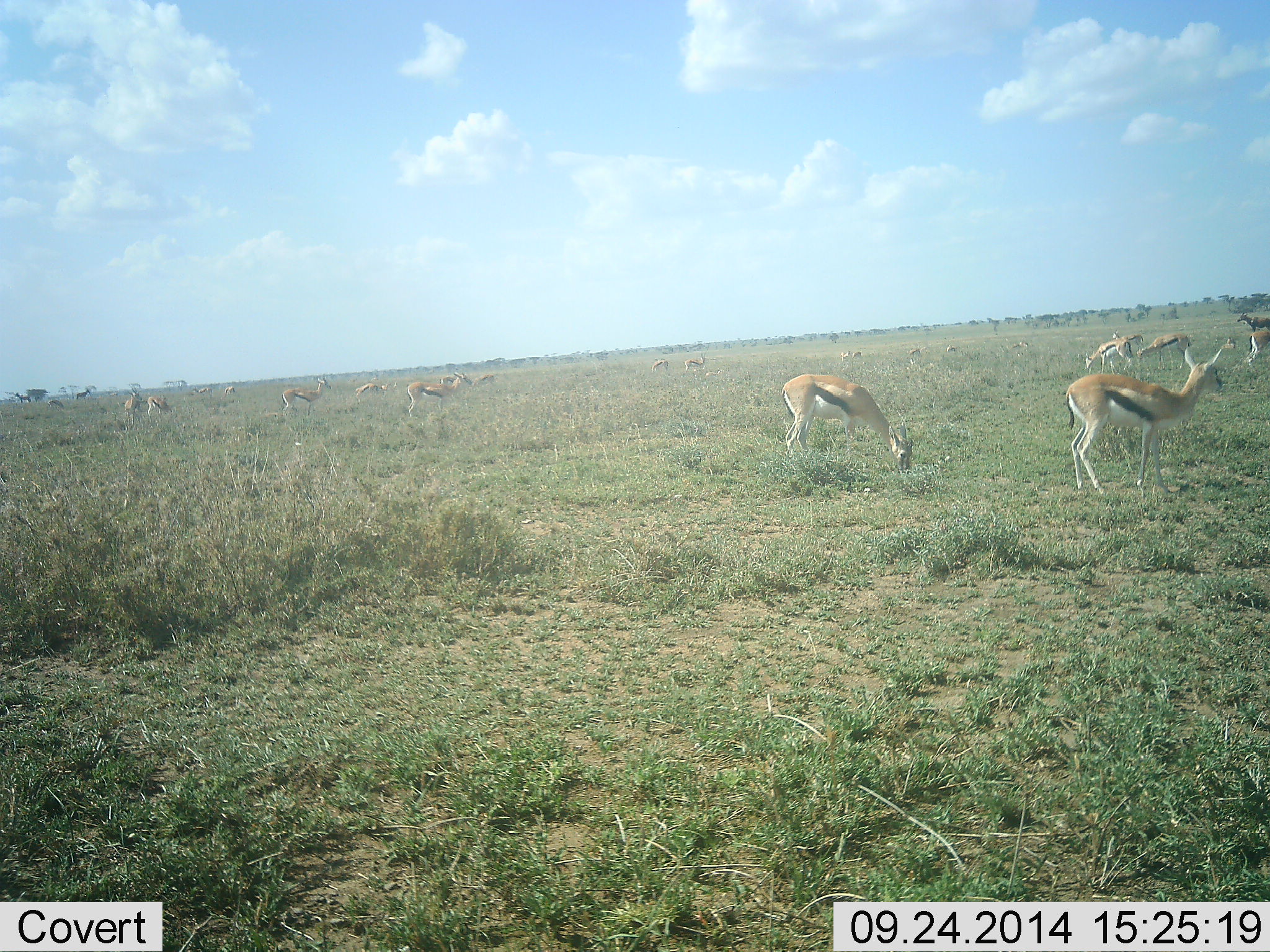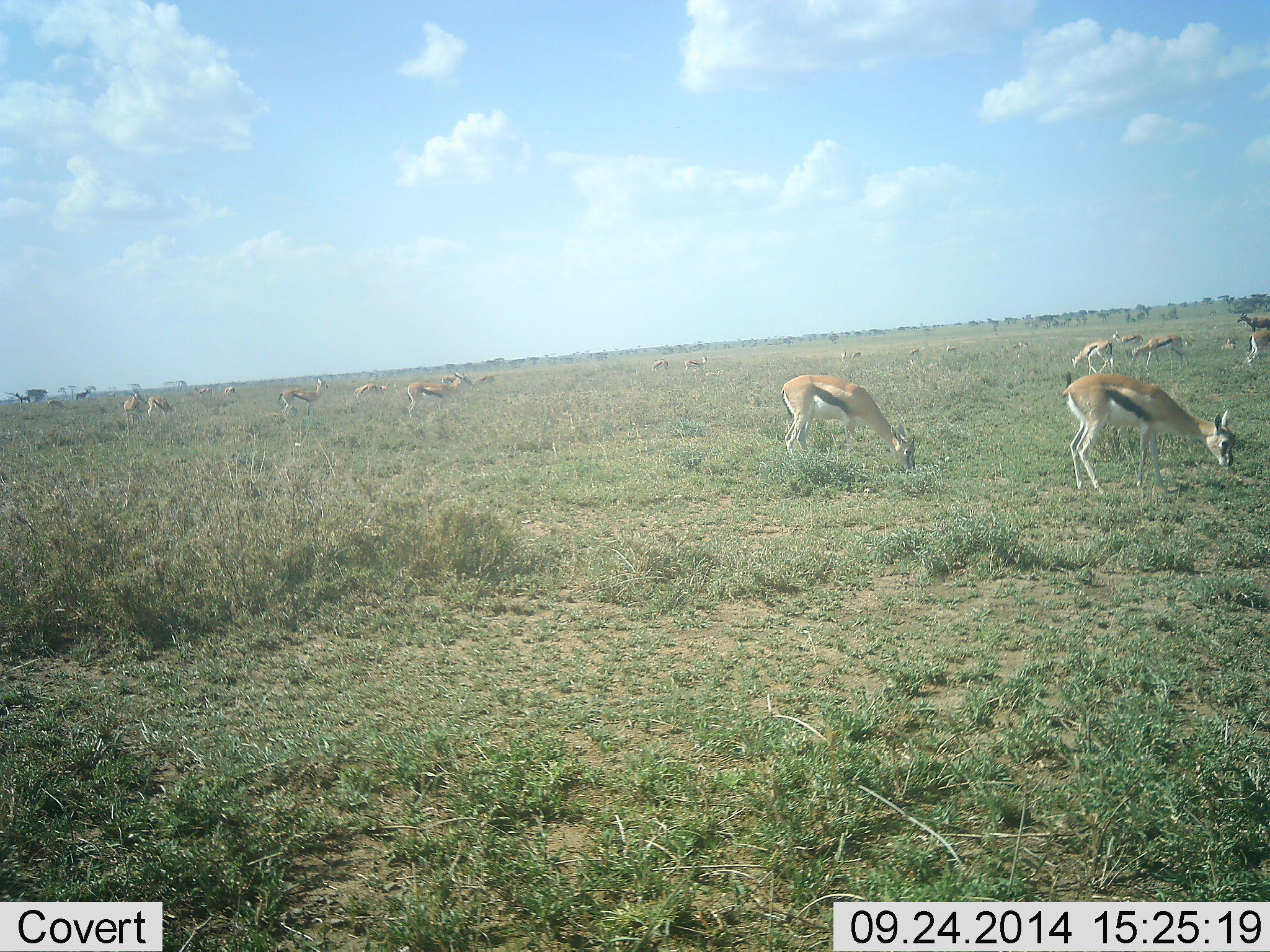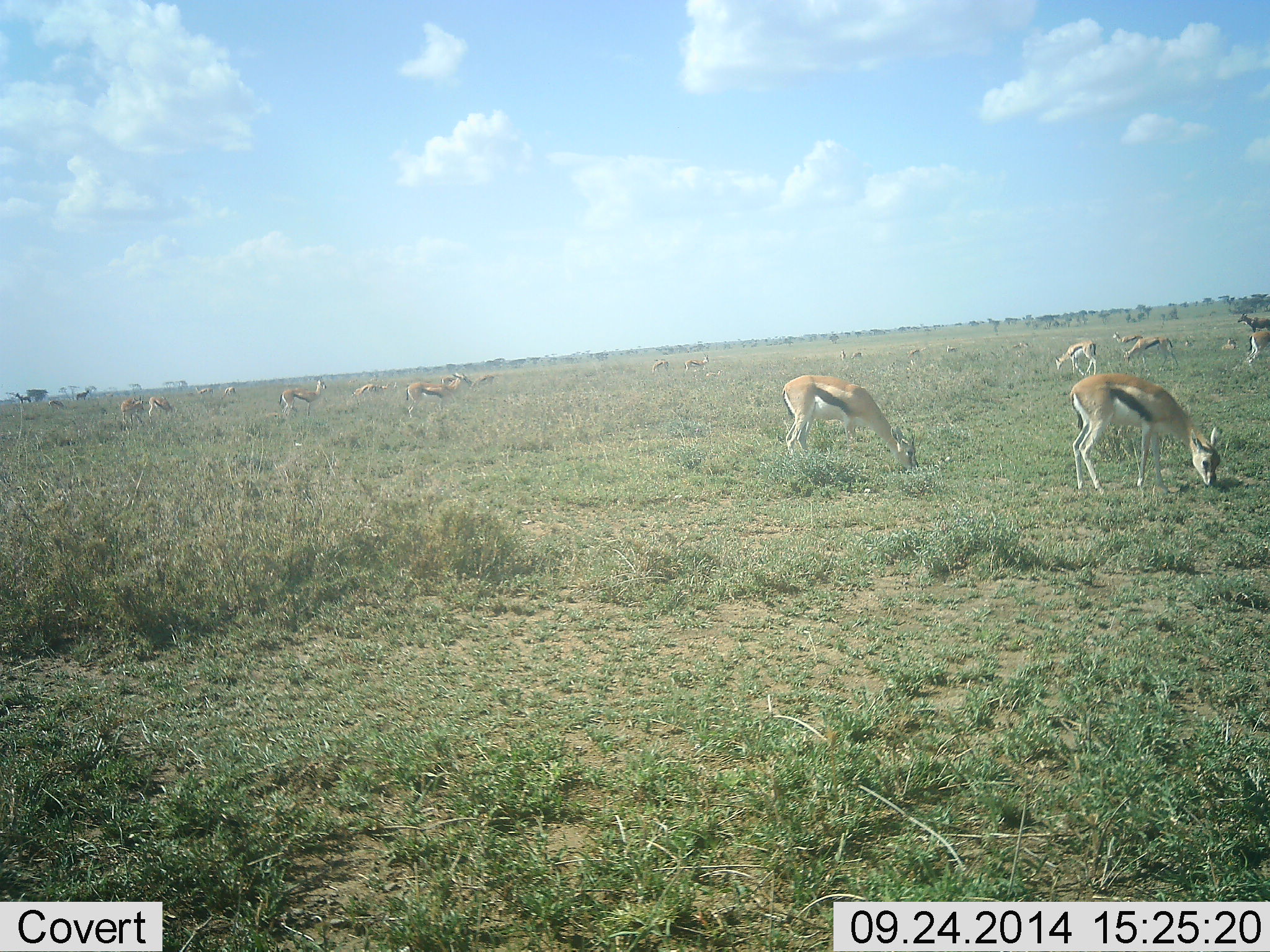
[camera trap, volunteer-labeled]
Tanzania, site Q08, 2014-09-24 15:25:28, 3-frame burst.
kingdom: Animalia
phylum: Chordata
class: Mammalia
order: Artiodactyla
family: Bovidae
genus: Eudorcas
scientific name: Eudorcas thomsonii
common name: thomson's gazelle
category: gazellethomsons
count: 11-50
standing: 50%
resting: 0%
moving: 50%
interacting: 0%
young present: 0%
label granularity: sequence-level